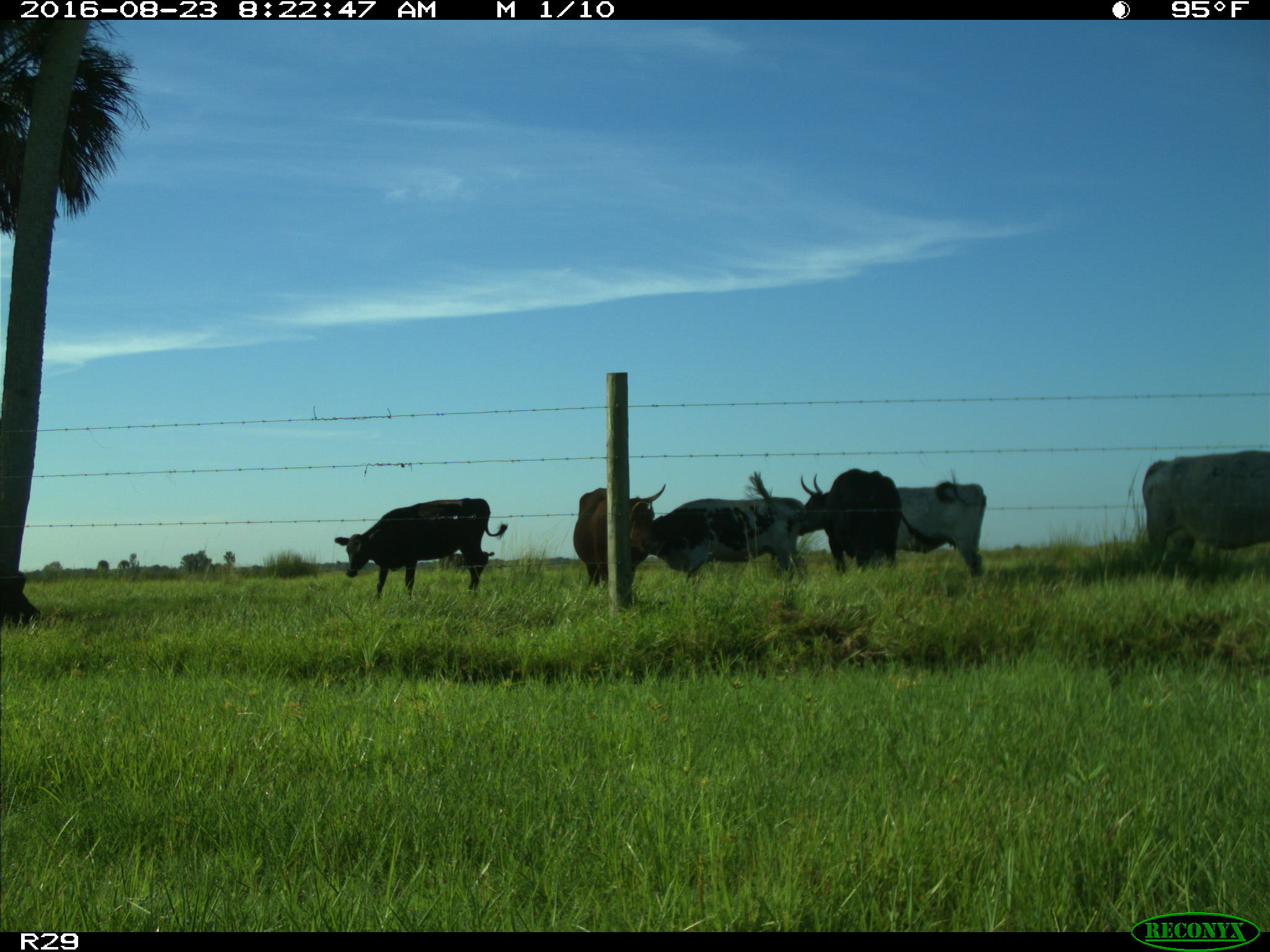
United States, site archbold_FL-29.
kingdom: Animalia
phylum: Chordata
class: Mammalia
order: Artiodactyla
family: Bovidae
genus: Bos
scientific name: Bos taurus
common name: domestic cow